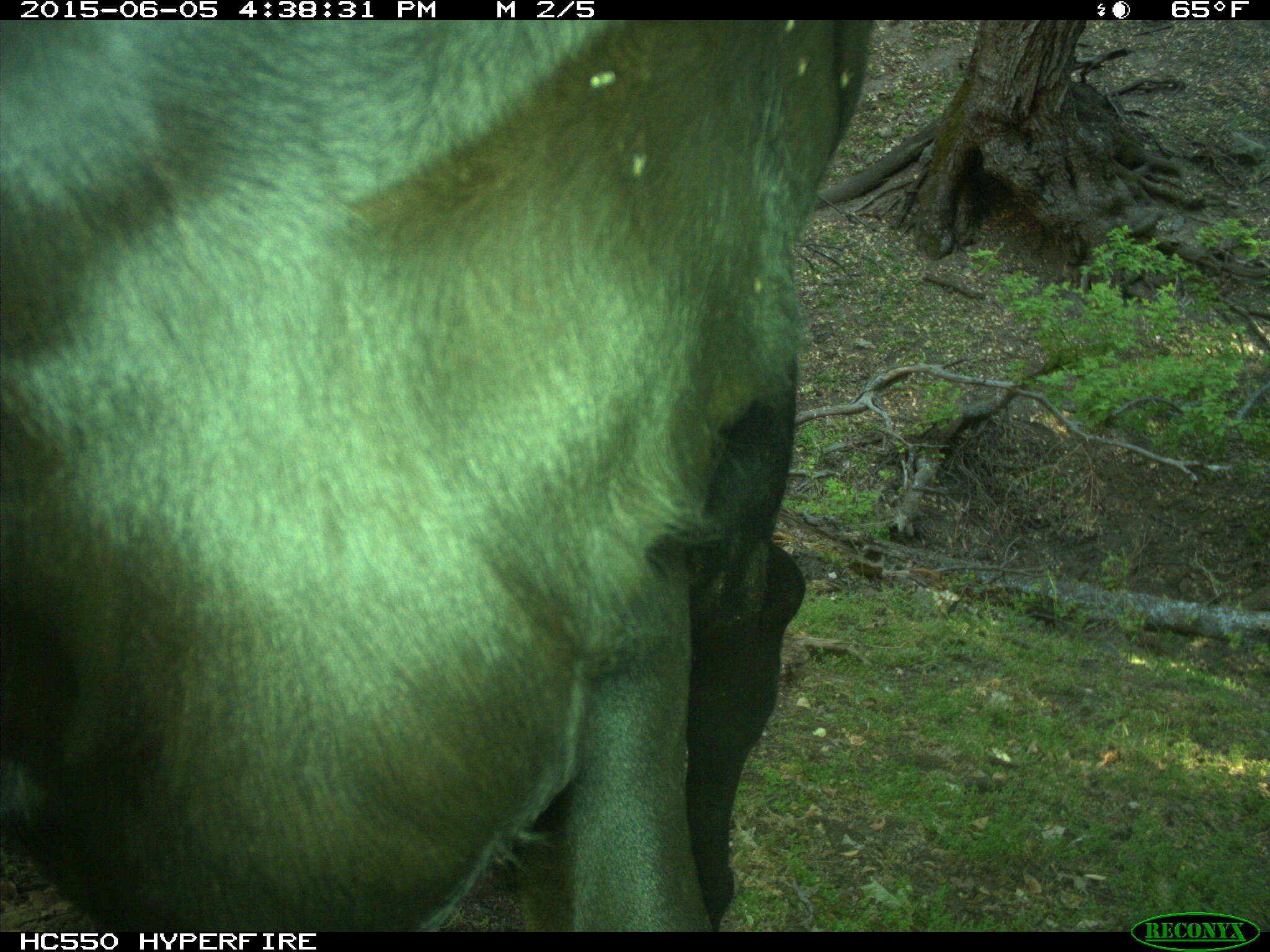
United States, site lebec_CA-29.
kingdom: Animalia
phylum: Chordata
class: Mammalia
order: Artiodactyla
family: Bovidae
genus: Bos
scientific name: Bos taurus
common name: domestic cow